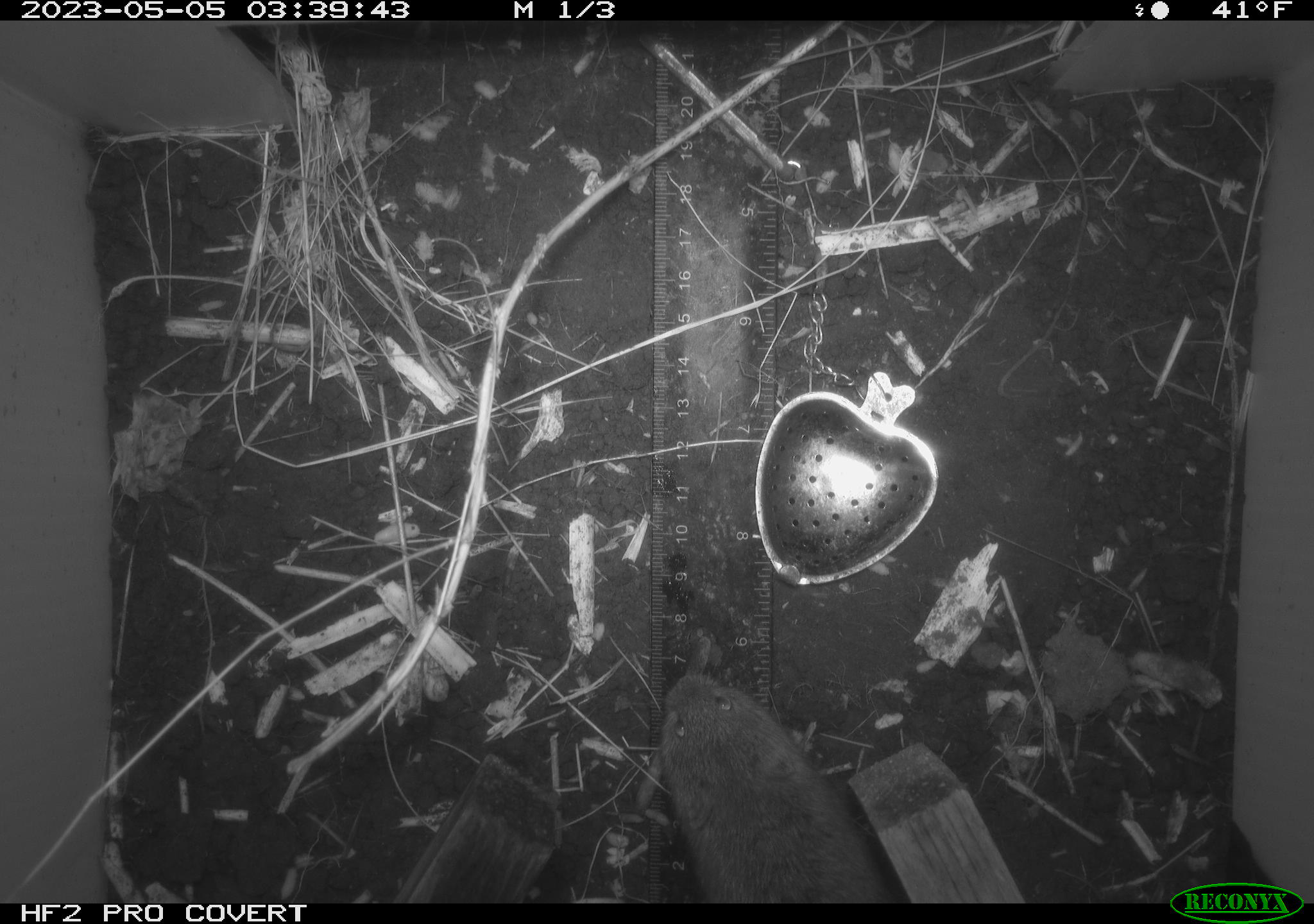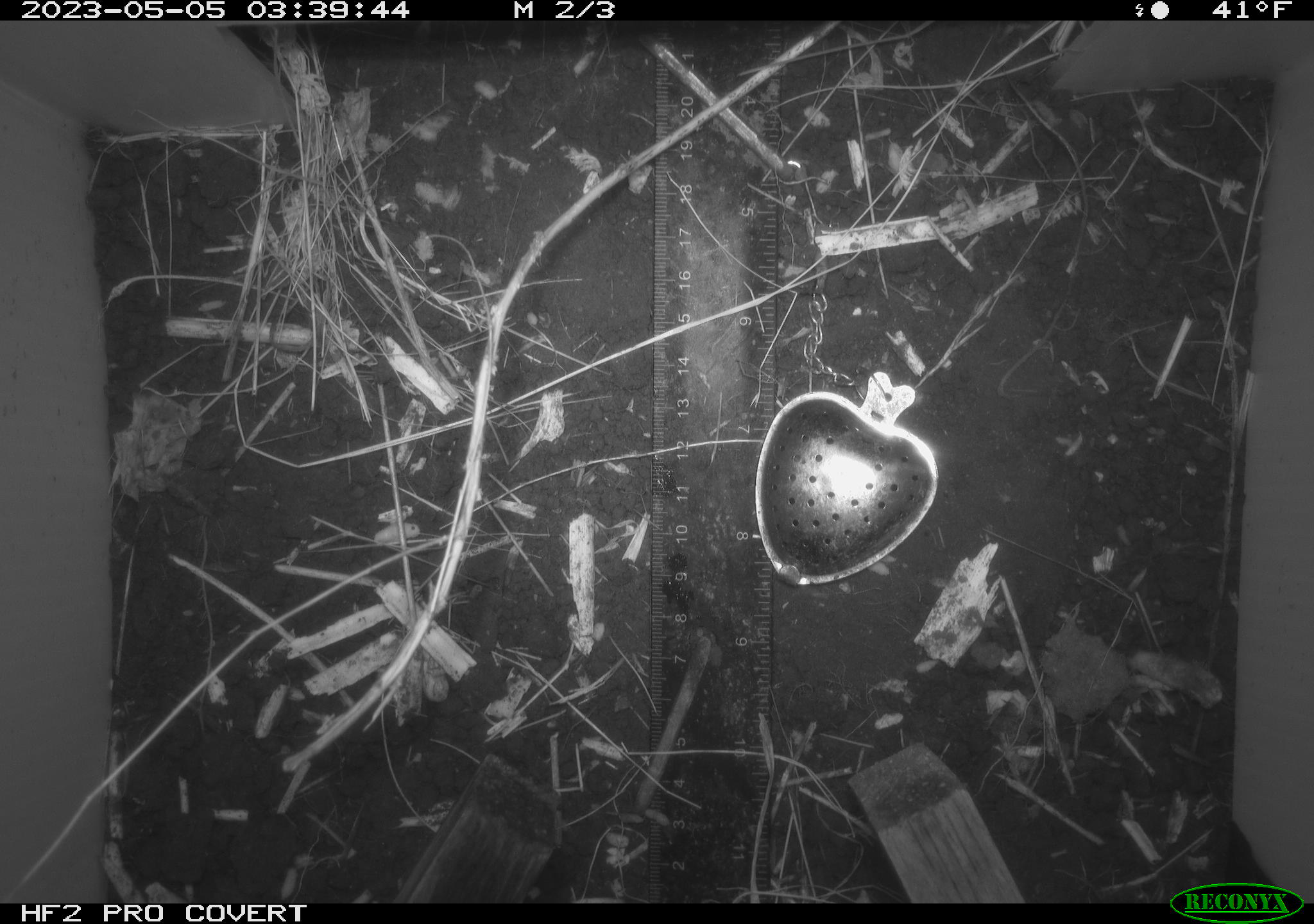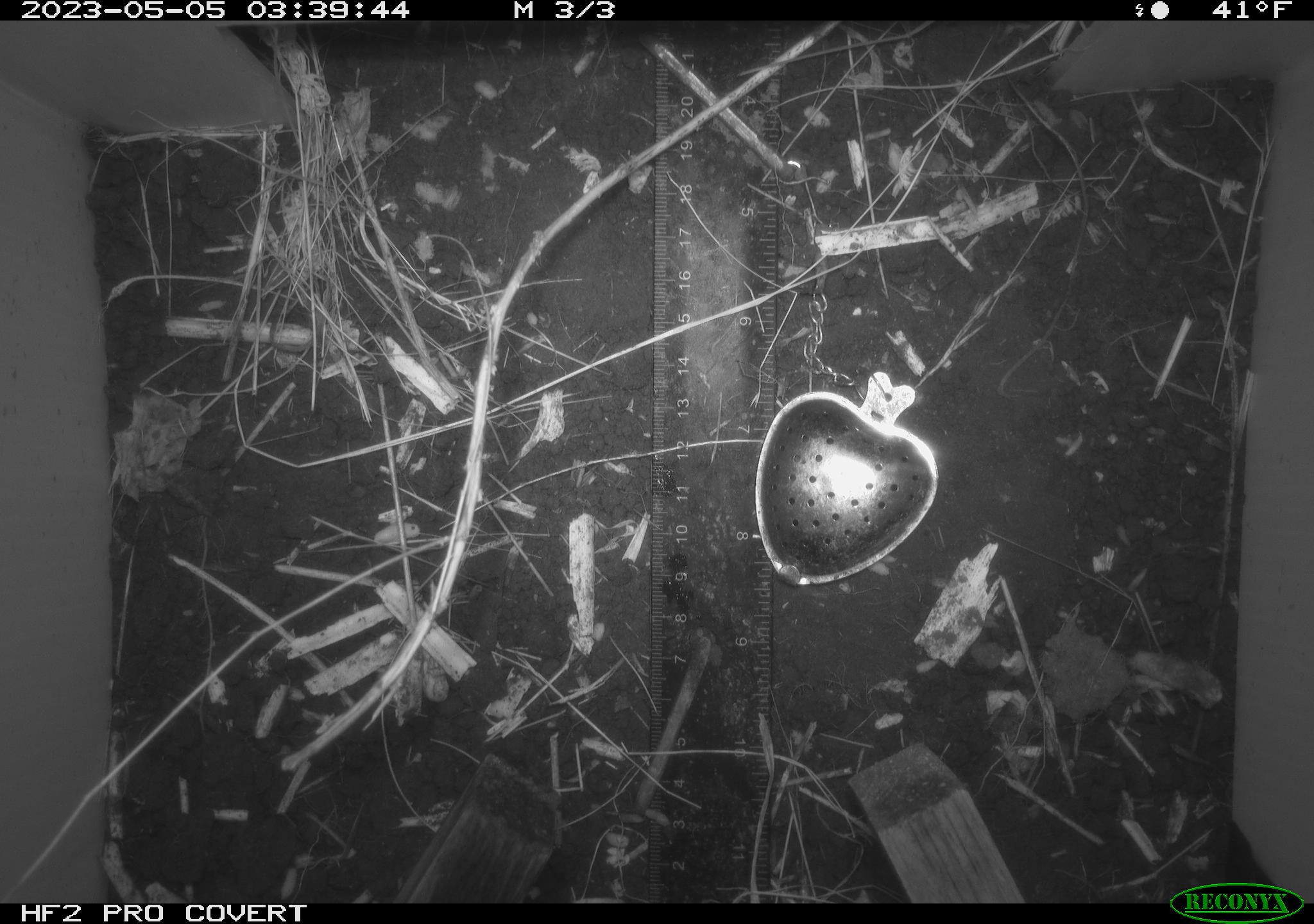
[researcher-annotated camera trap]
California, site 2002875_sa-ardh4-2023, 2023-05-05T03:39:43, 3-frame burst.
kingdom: Animalia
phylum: Chordata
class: Mammalia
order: Rodentia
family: Cricetidae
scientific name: Arvicolinae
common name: voles, lemmings, and muskrats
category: arvicolinae subfamily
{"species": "arvicolinae subfamily (voles, lemmings, and muskrats) (Arvicolinae)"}